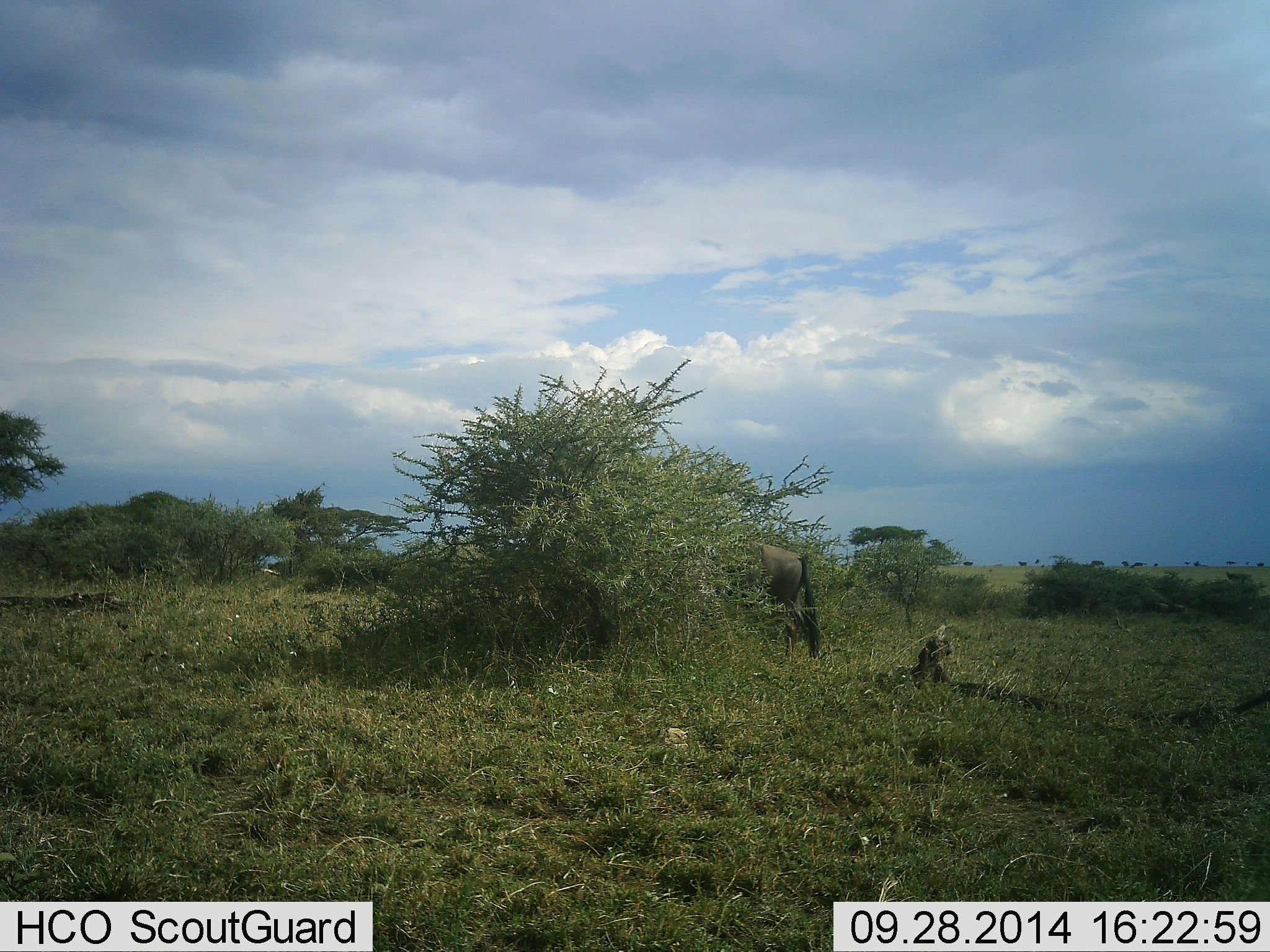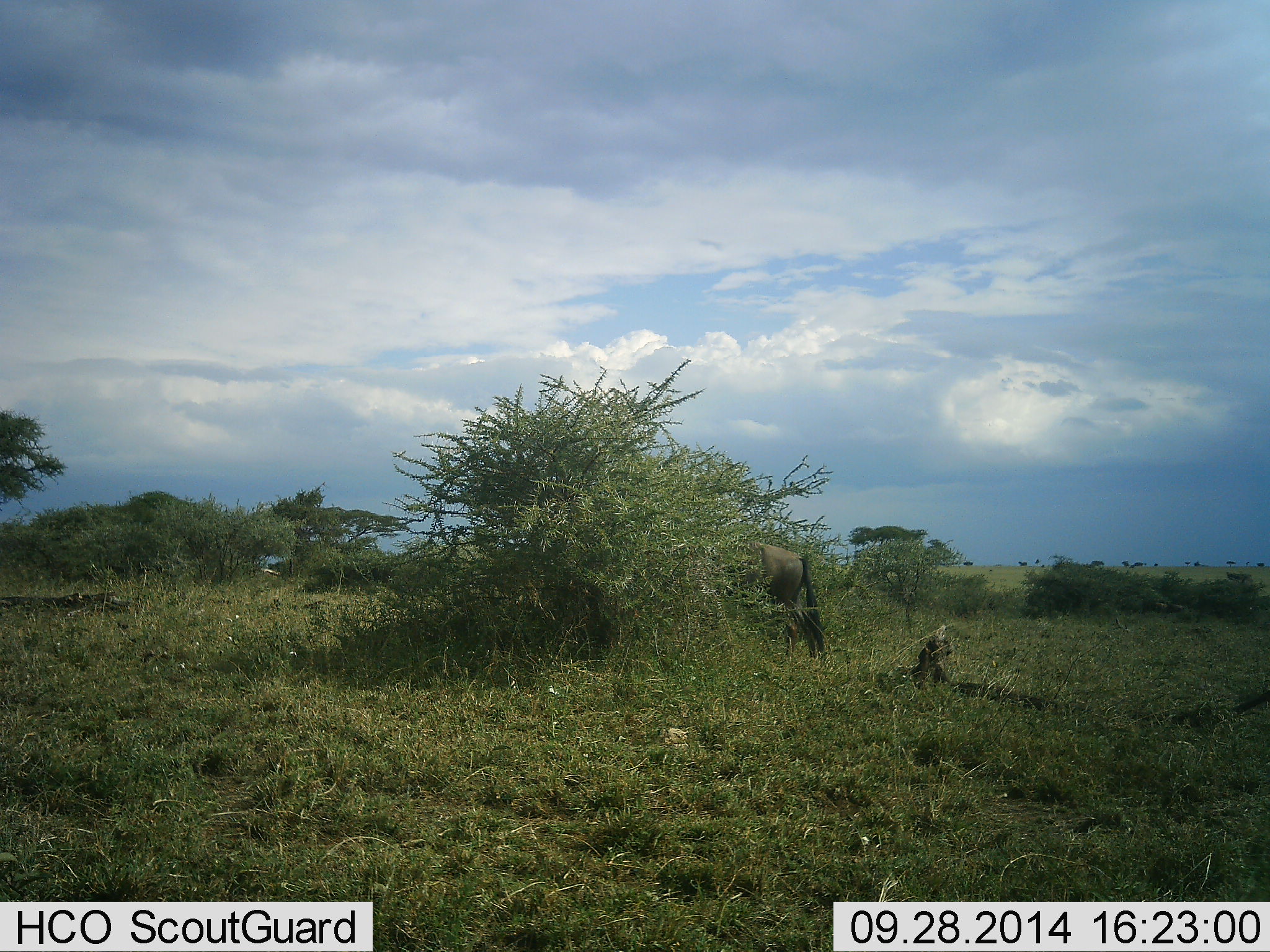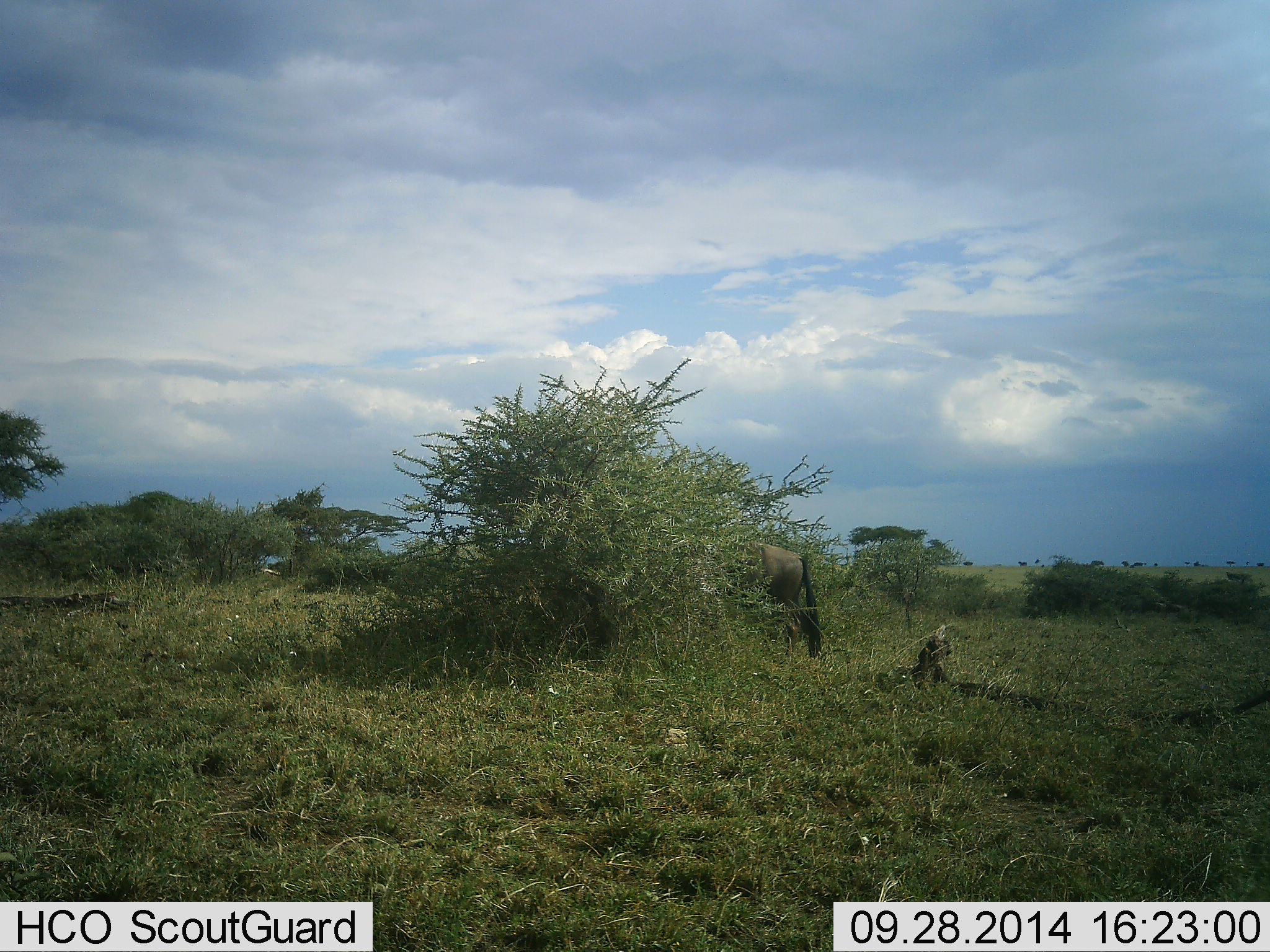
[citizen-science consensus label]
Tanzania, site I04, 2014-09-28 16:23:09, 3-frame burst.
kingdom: Animalia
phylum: Chordata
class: Mammalia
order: Artiodactyla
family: Bovidae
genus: Connochaetes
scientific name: Connochaetes taurinus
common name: blue wildebeest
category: wildebeest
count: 1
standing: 60%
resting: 0%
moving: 0%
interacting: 0%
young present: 0%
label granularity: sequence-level